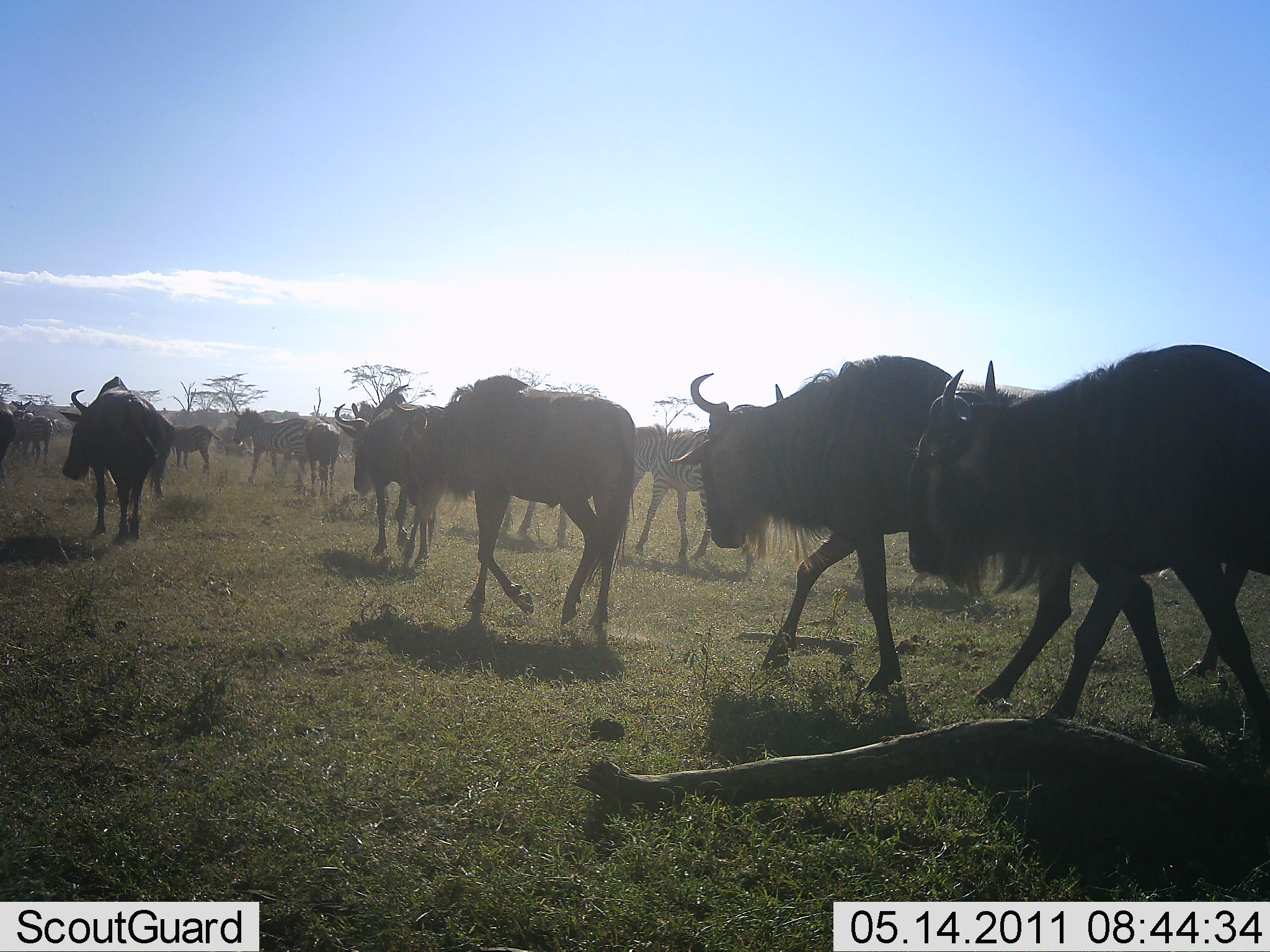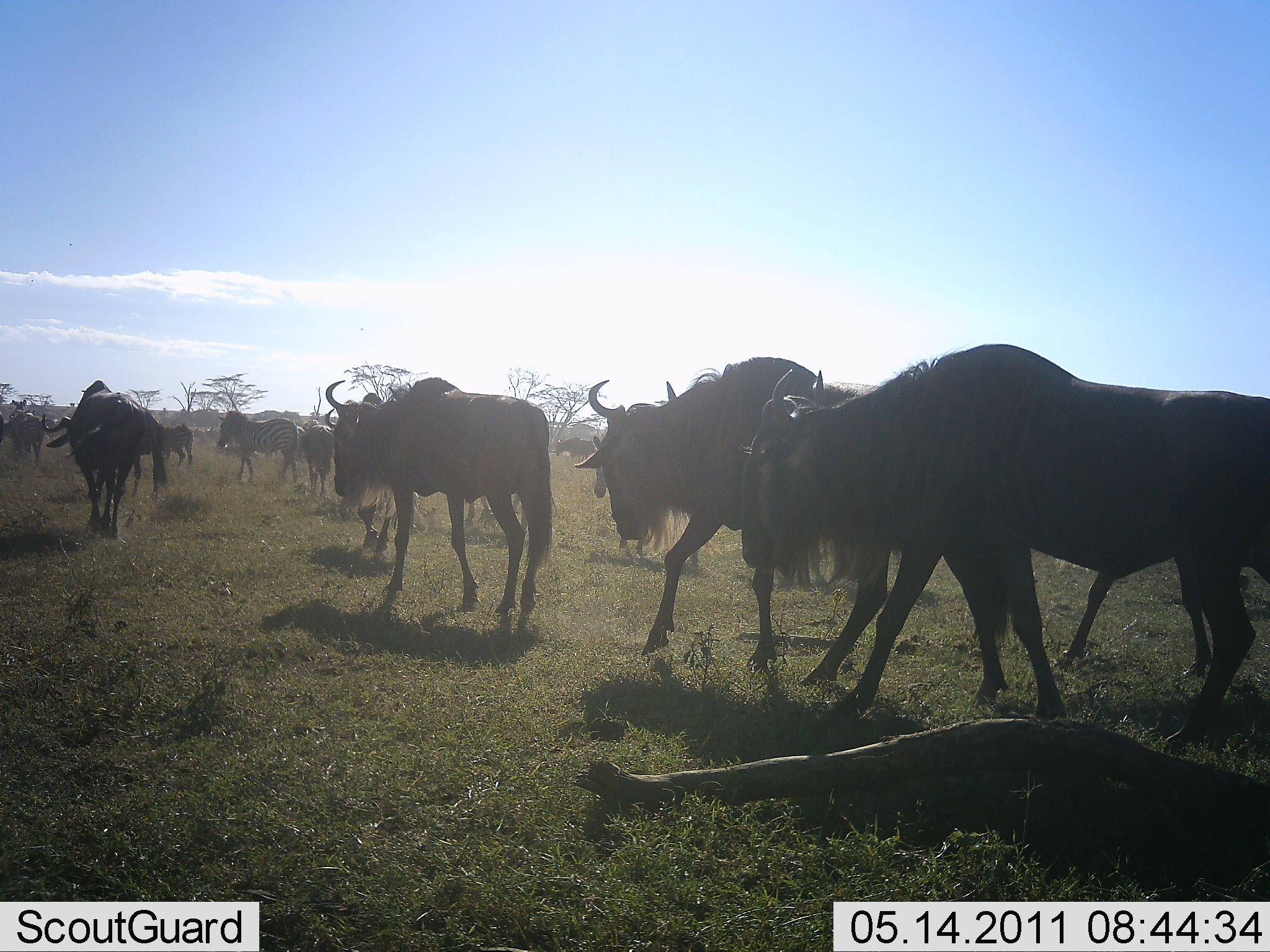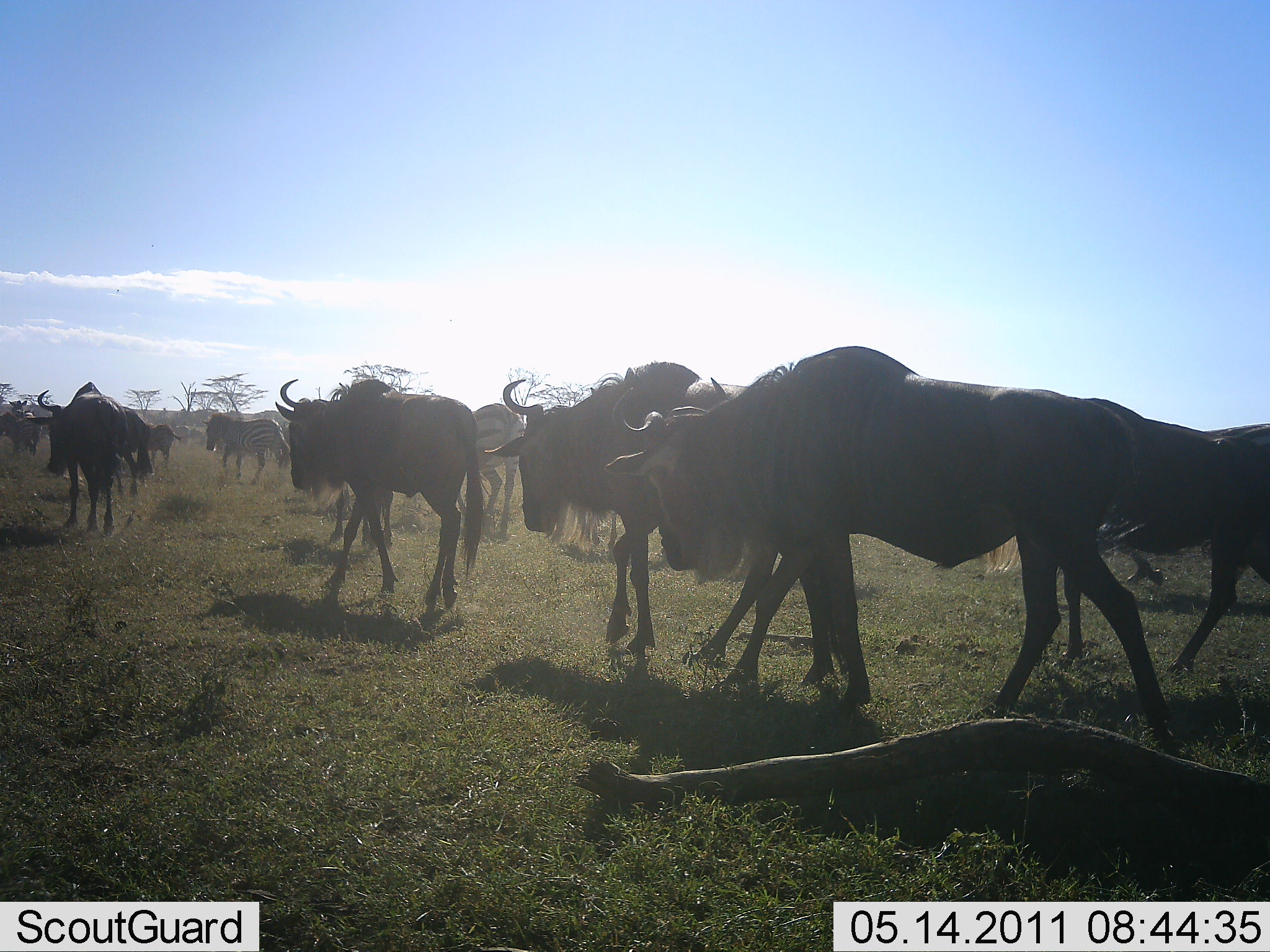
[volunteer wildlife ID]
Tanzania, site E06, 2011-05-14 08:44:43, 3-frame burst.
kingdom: Animalia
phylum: Chordata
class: Mammalia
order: Artiodactyla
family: Bovidae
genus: Connochaetes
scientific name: Connochaetes taurinus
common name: blue wildebeest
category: wildebeest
Wildebeest (blue wildebeest) (Connochaetes taurinus), count 11-50. Behavior (volunteer vote fractions): standing 5%, resting 0%, moving 95%, interacting 0%. Young present (vote fraction): 0%. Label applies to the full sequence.